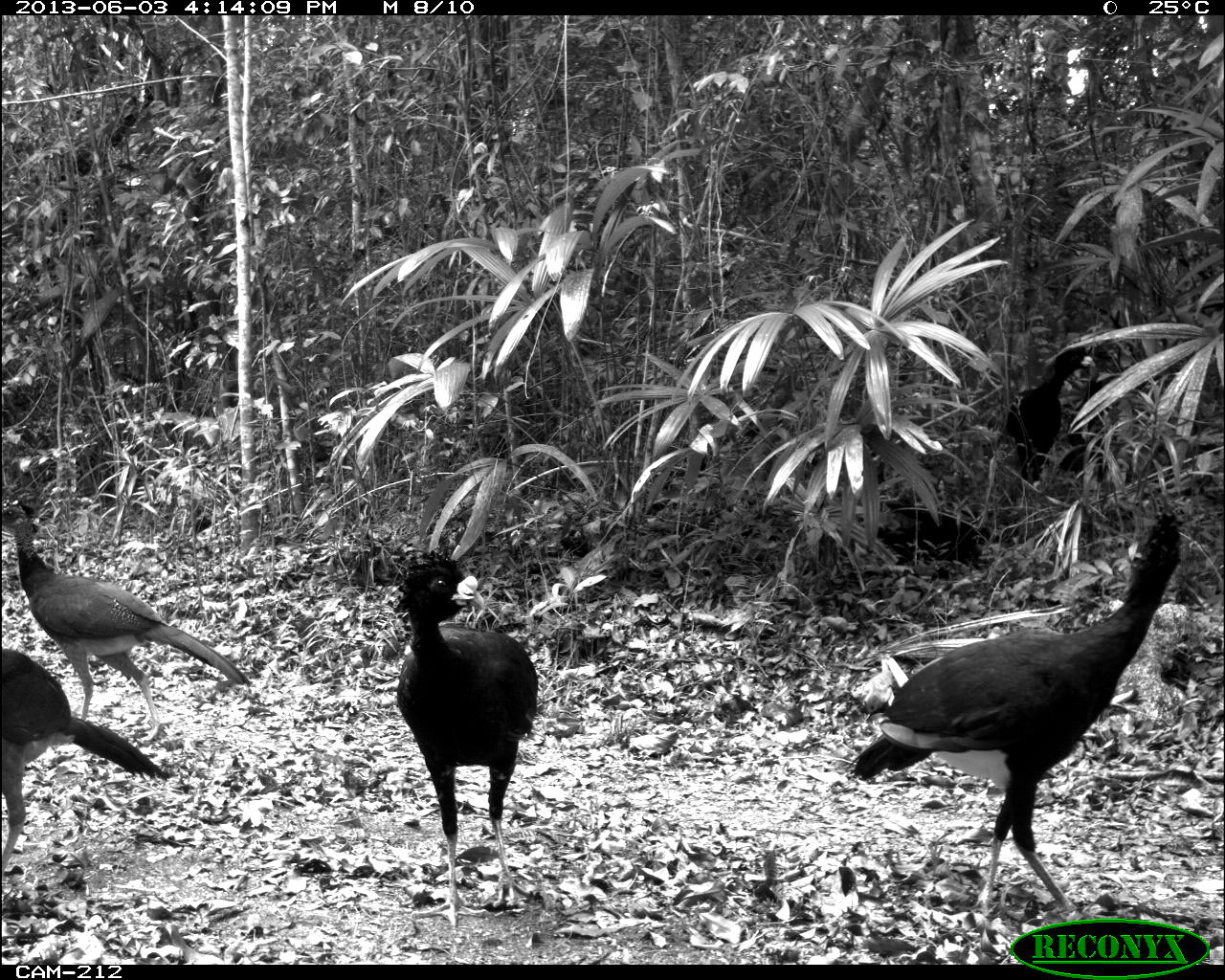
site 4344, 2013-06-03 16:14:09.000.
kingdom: Animalia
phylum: Chordata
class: Aves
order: Galliformes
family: Cracidae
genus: Crax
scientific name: Crax rubra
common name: great curassow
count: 4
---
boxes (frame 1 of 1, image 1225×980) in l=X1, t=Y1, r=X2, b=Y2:
crax rubra: l=851, t=507, r=1201, b=920; l=1, t=497, r=248, b=730; l=395, t=553, r=538, b=927; l=2, t=648, r=169, b=869; l=988, t=345, r=1095, b=486; l=878, t=498, r=1000, b=578